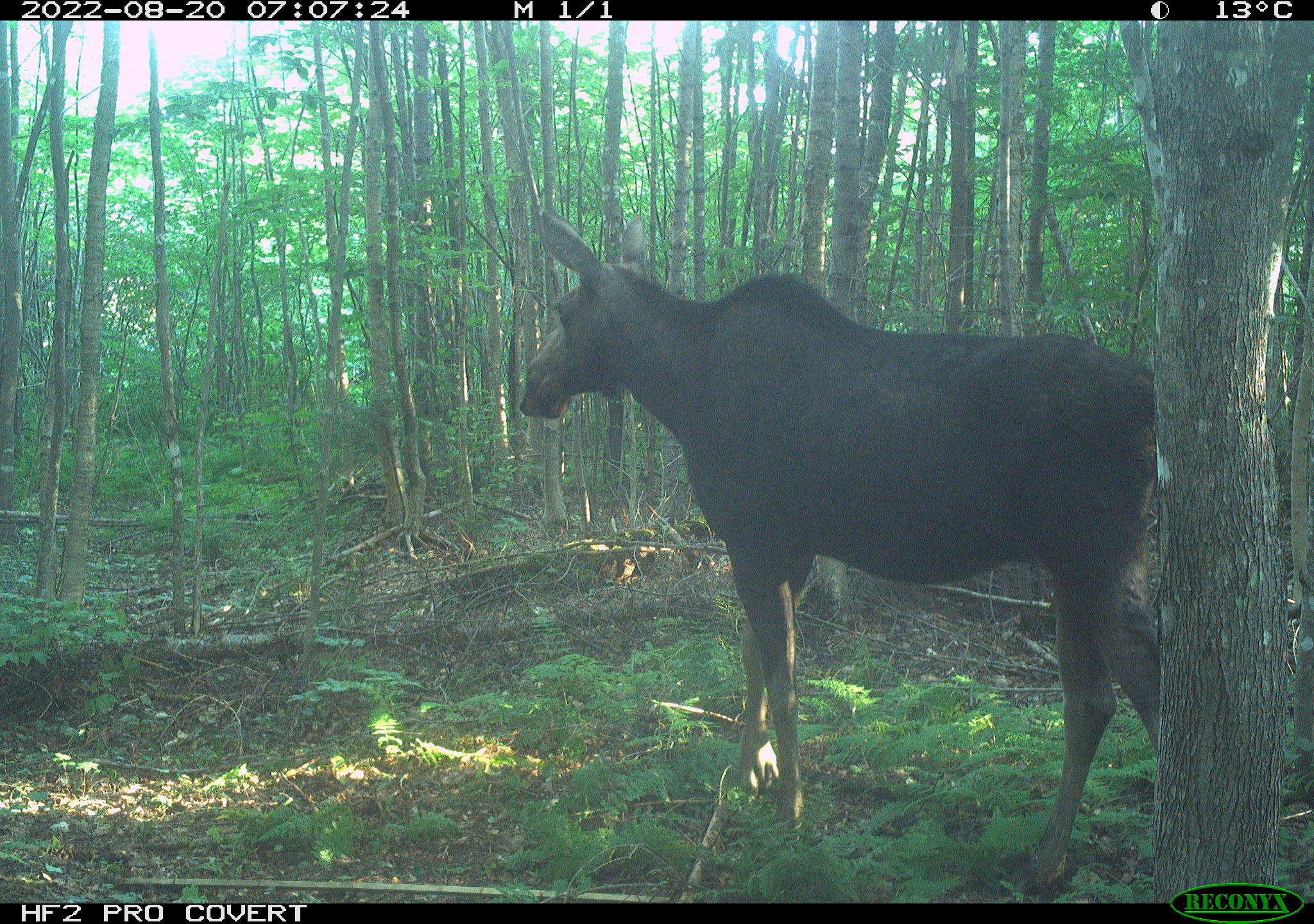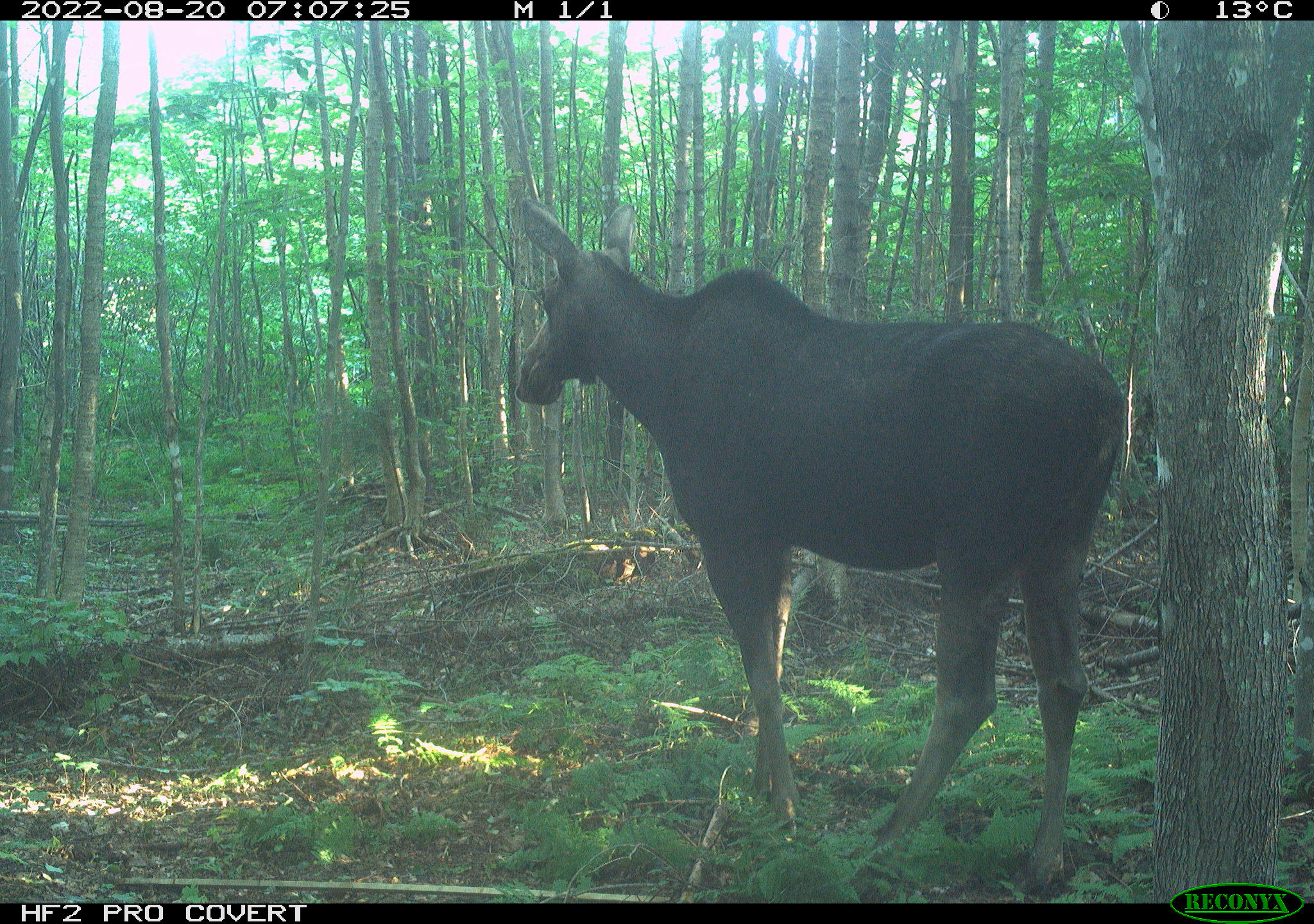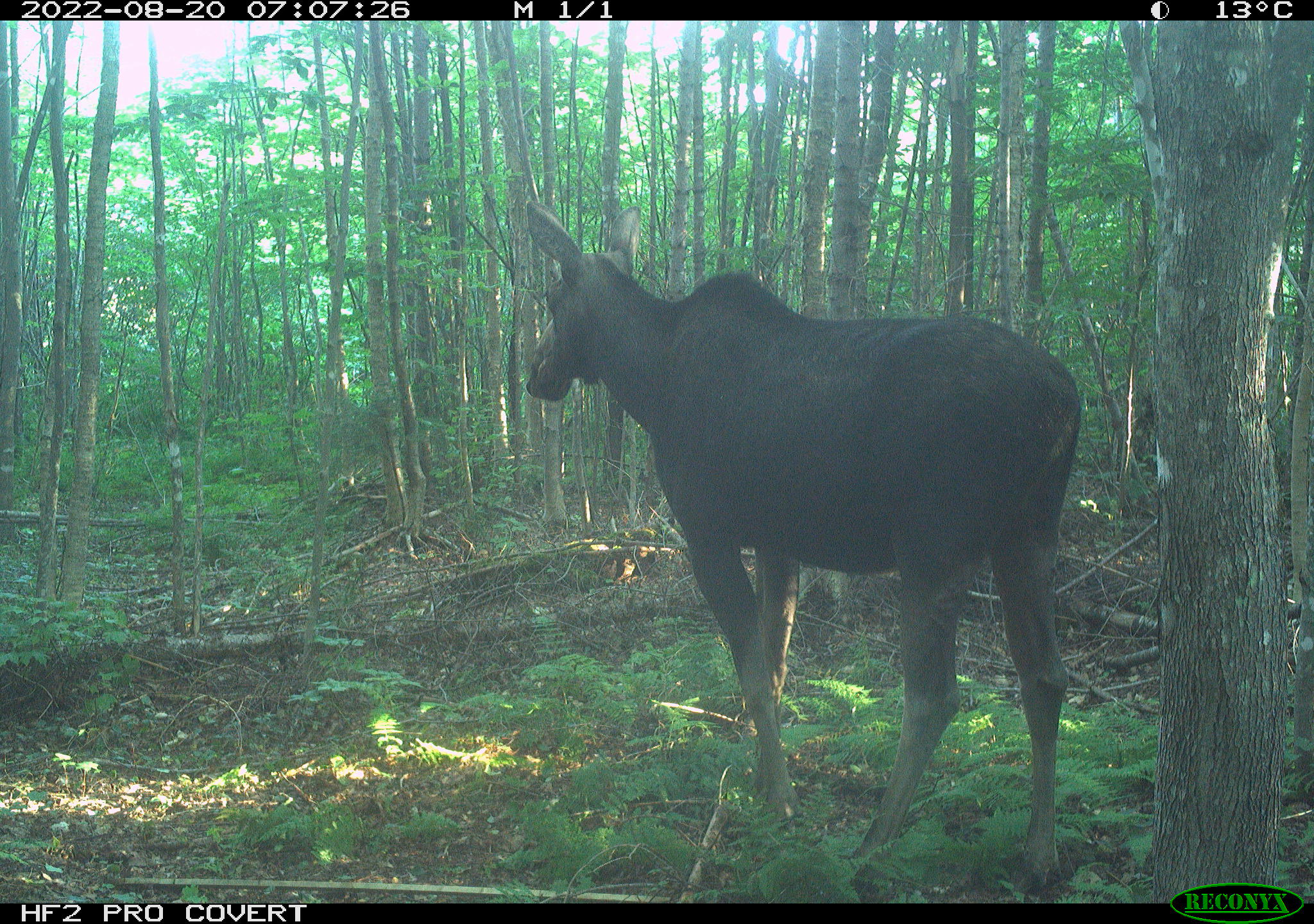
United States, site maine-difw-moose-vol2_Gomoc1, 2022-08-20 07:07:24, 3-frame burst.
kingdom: Animalia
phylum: Chordata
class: Mammalia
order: Artiodactyla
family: Cervidae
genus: Alces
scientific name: Alces alces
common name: moose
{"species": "moose (Alces alces)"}